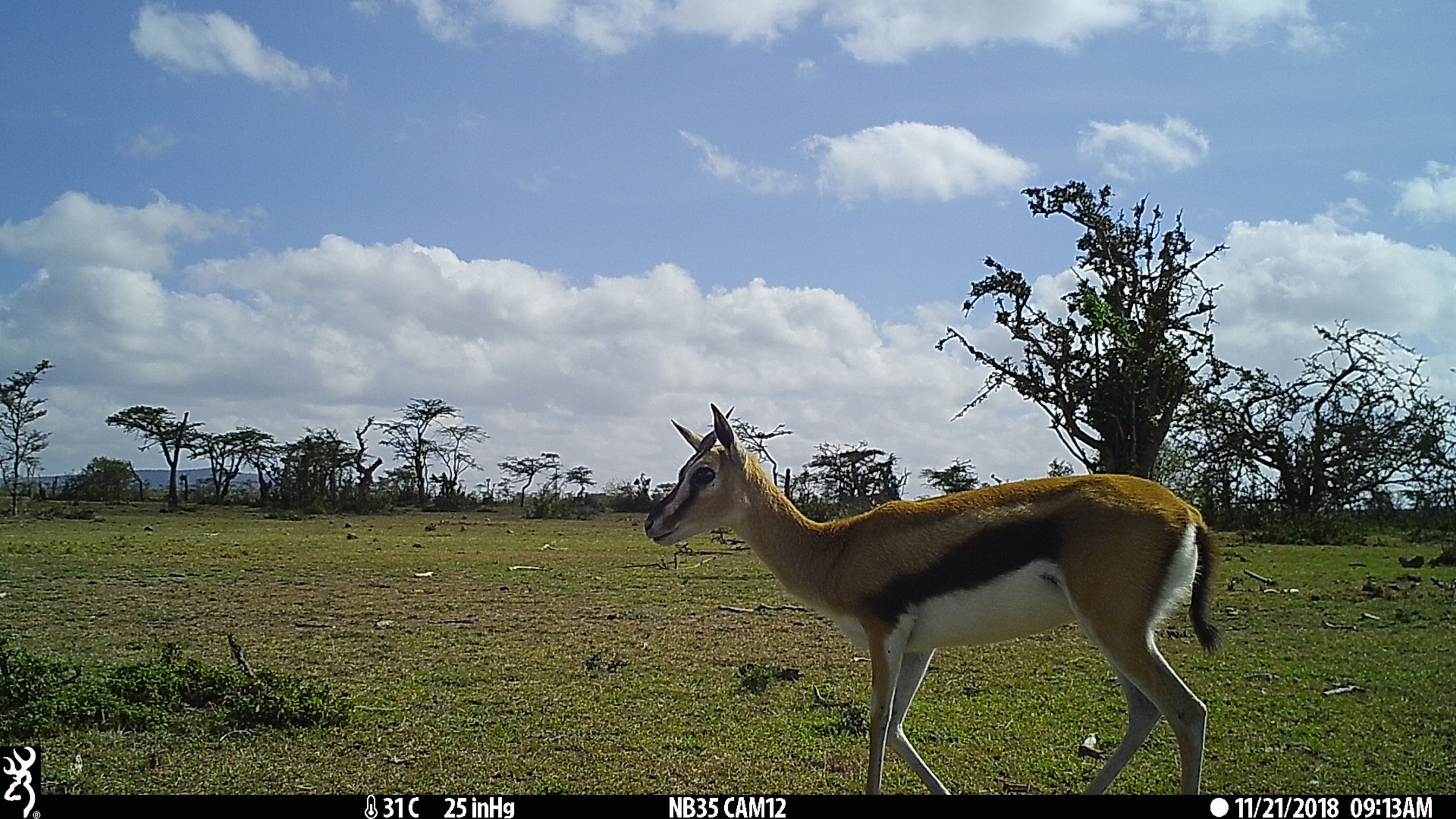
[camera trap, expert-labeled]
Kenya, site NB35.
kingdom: Animalia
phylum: Chordata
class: Mammalia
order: Artiodactyla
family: Bovidae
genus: Eudorcas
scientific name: Eudorcas thomsonii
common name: thomon's gazelle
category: gazelle thomsons